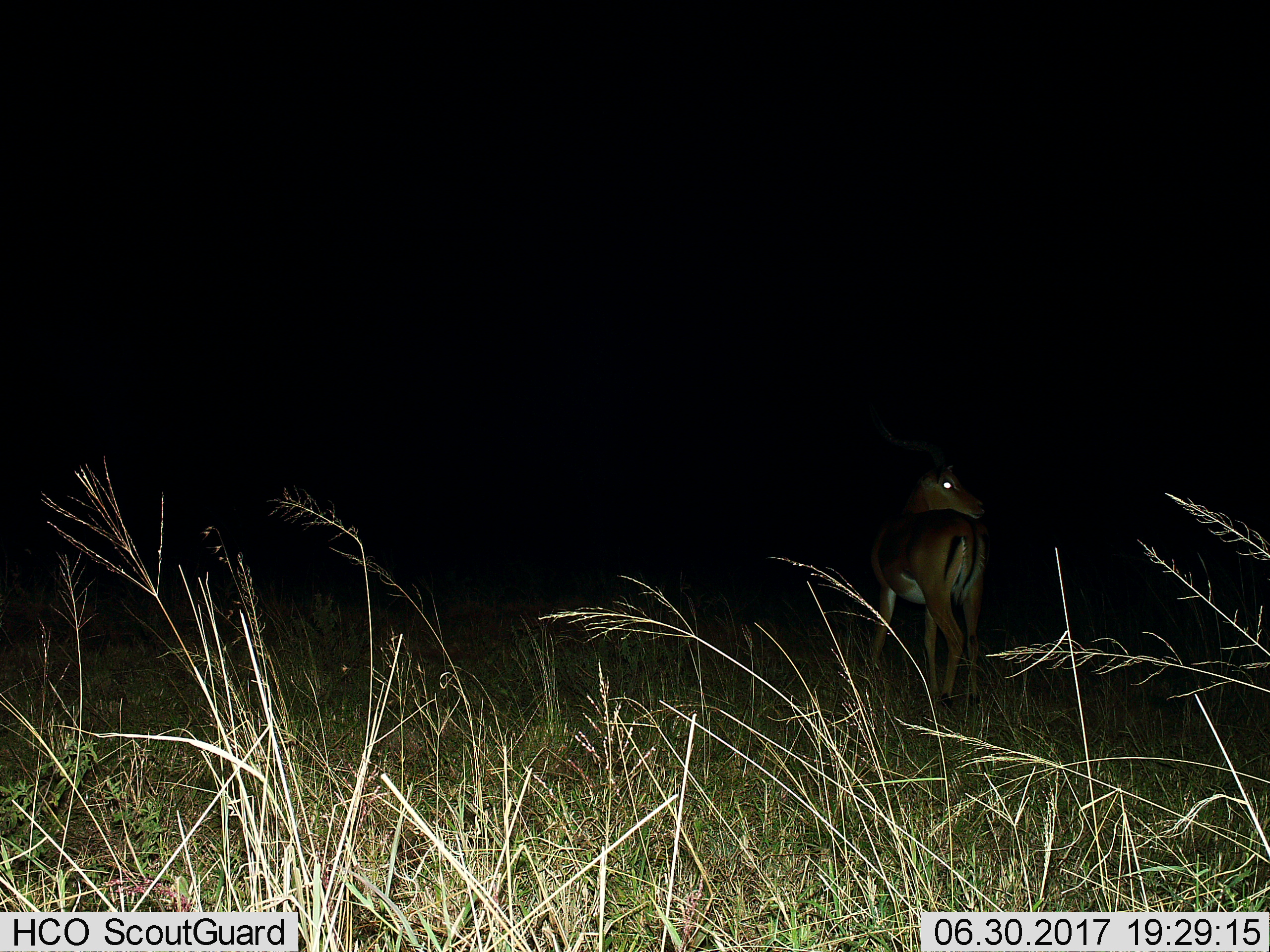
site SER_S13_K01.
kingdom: Animalia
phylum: Chordata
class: Mammalia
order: Artiodactyla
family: Bovidae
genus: Aepyceros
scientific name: Aepyceros melampus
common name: impala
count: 1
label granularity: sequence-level